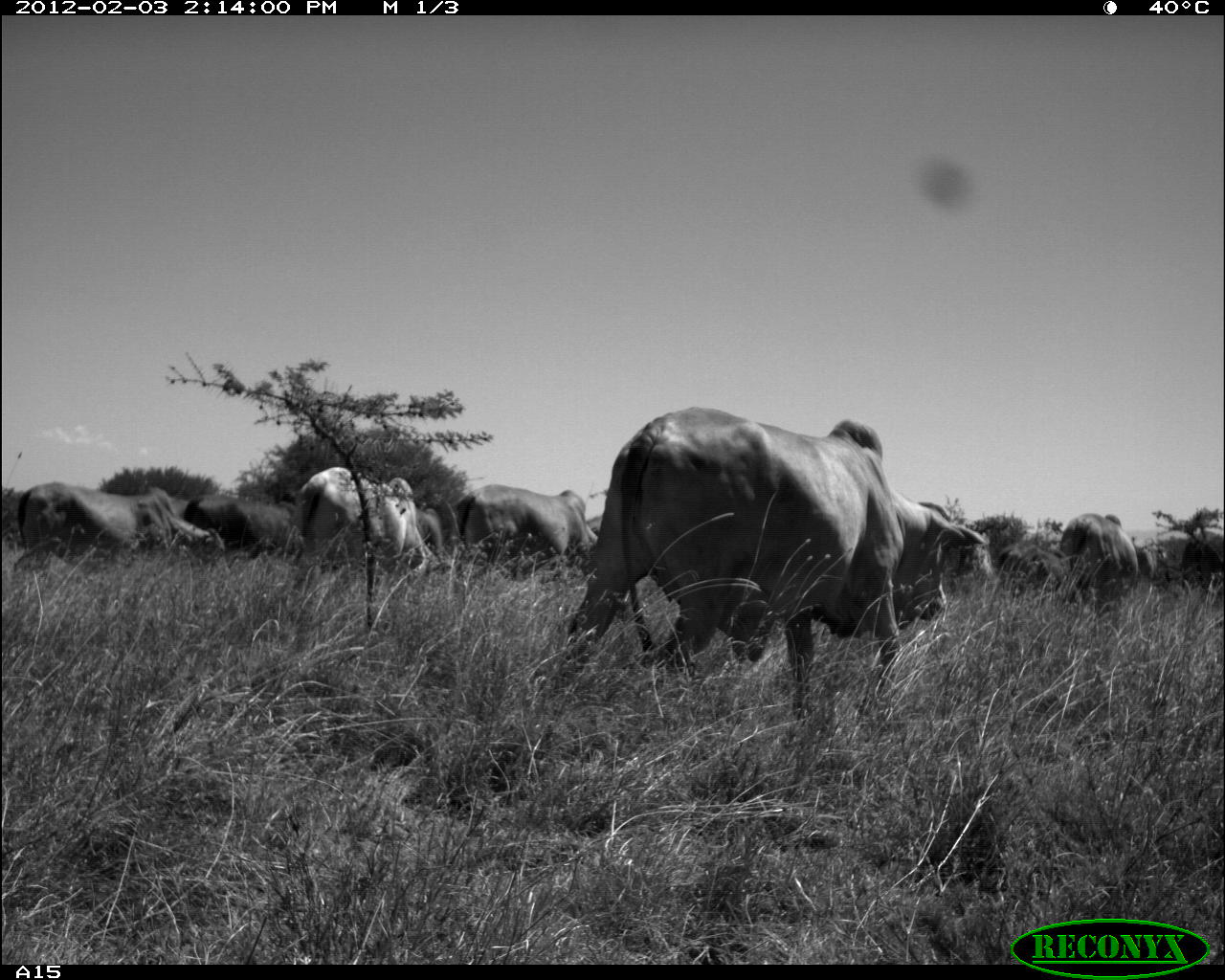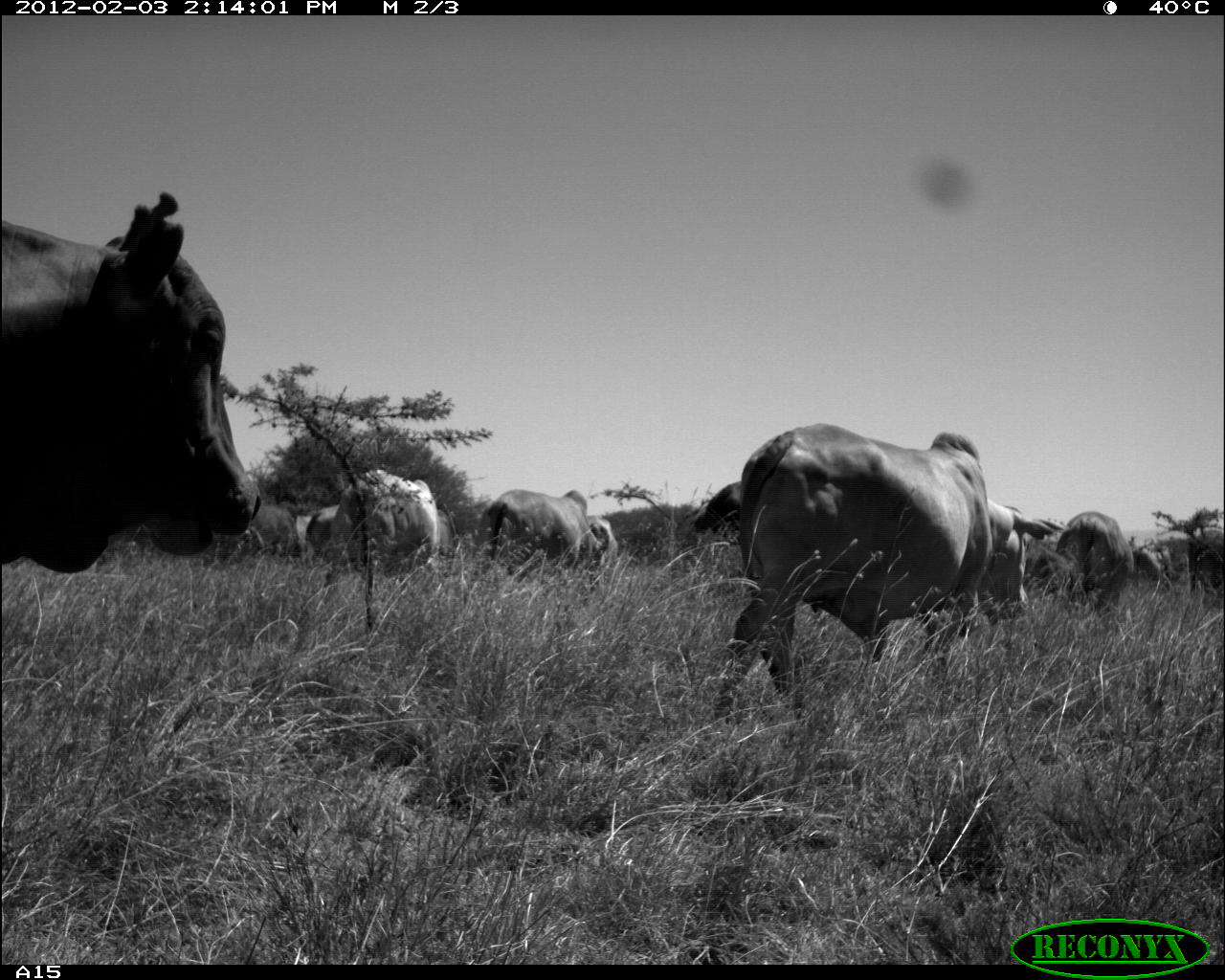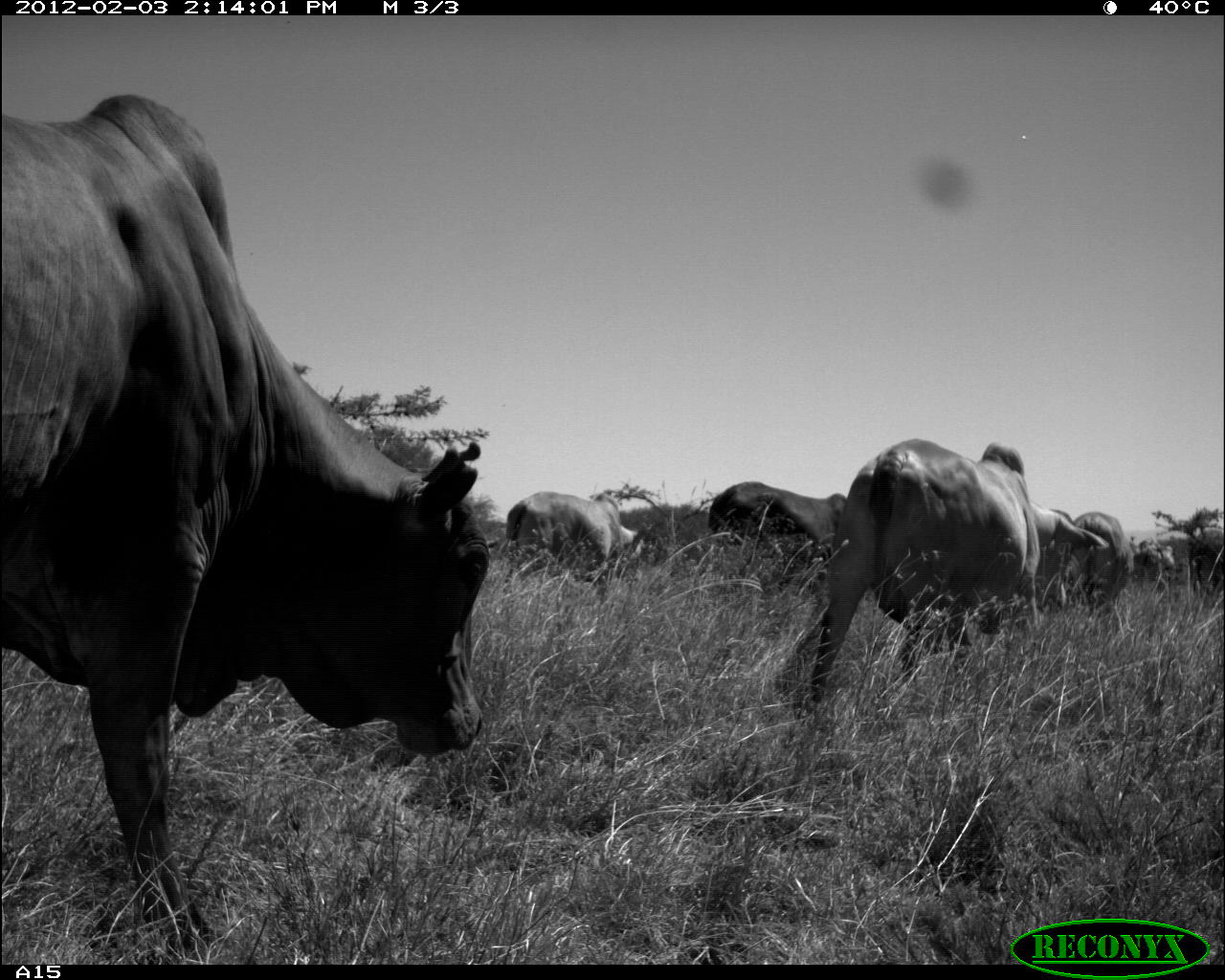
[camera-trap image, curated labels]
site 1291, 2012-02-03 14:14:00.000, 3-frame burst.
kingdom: Animalia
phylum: Chordata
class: Mammalia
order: Artiodactyla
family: Bovidae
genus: Bos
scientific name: Bos taurus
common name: domestic cattle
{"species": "Bos taurus (domestic cattle)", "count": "10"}